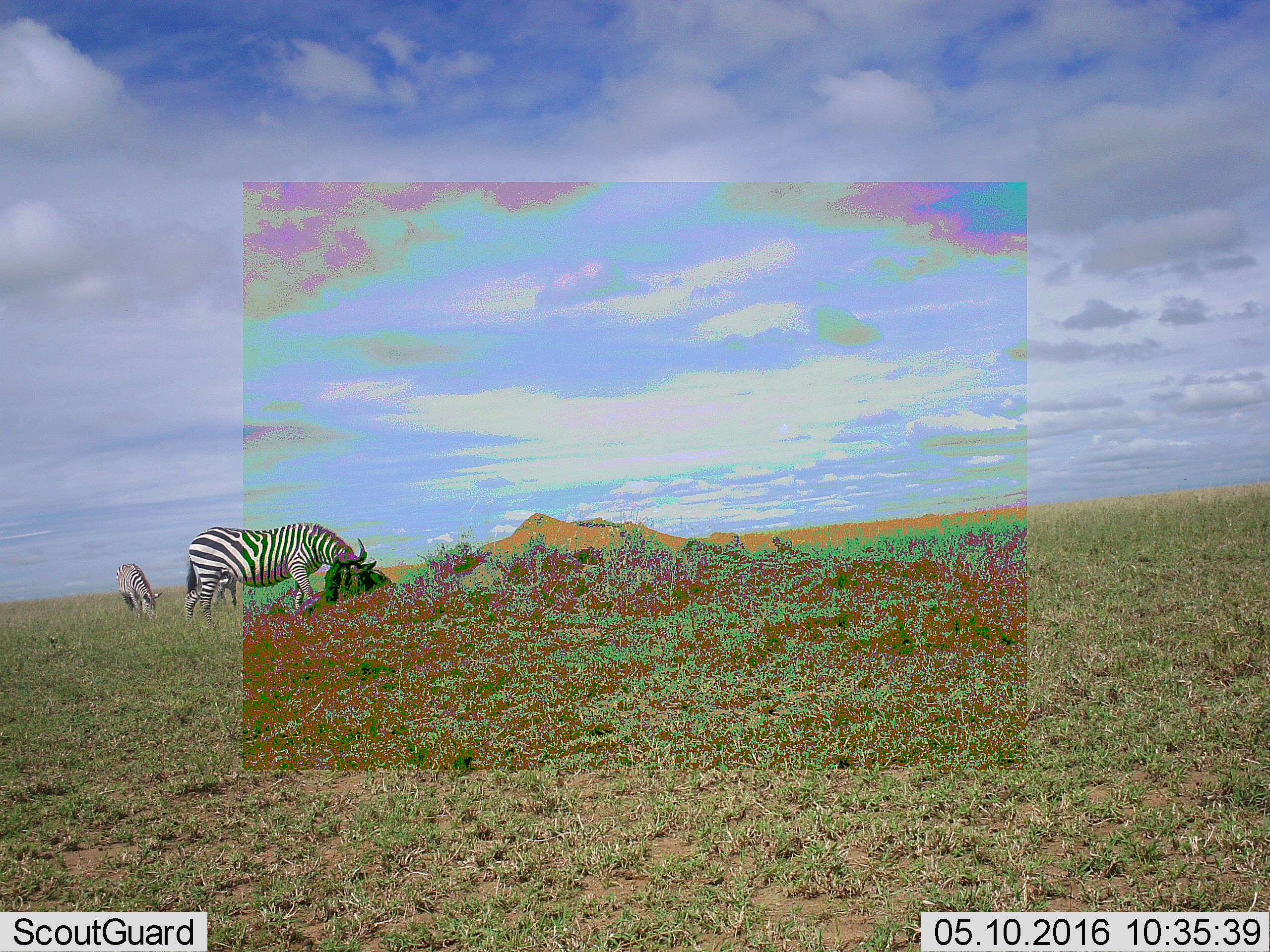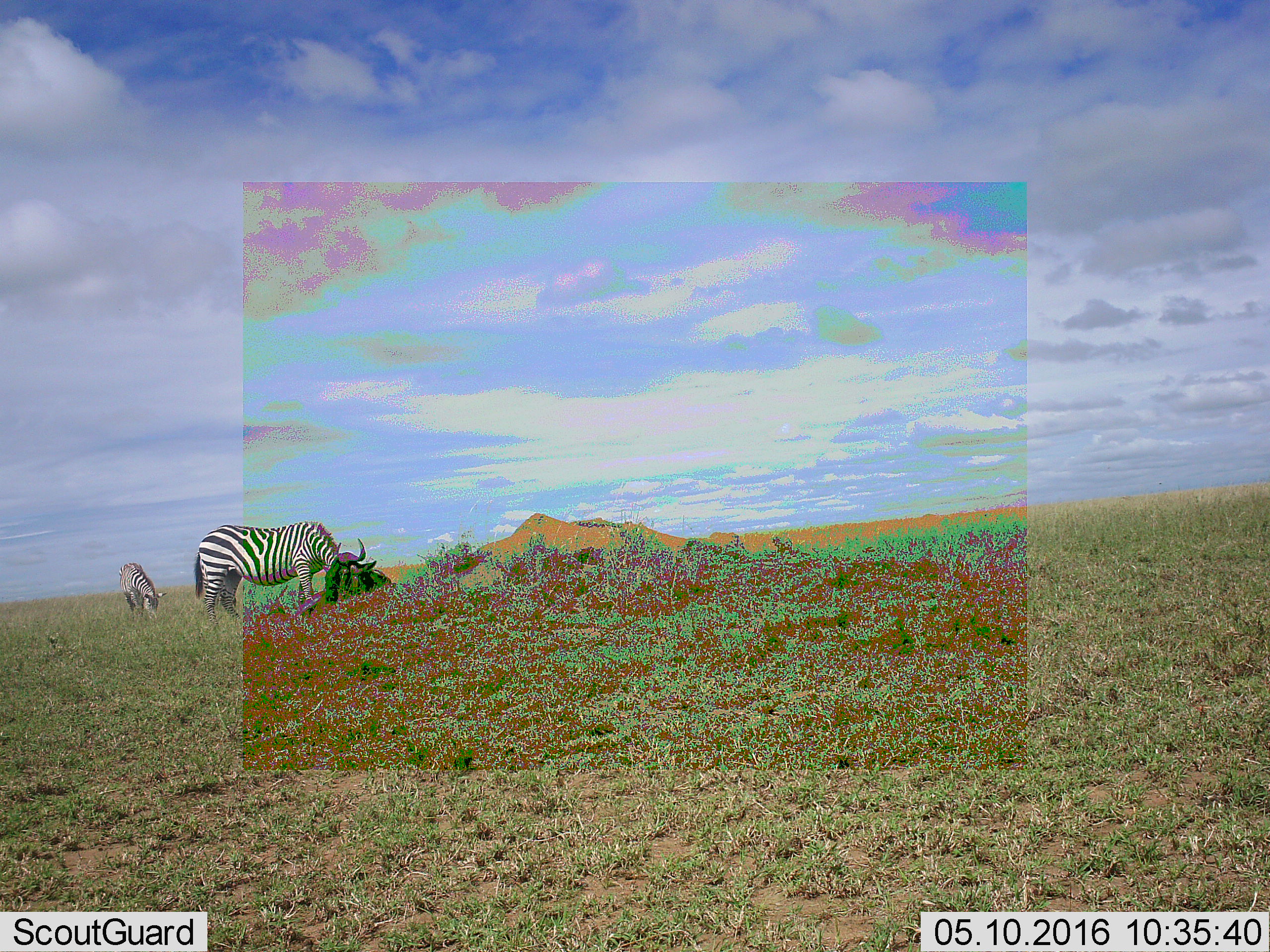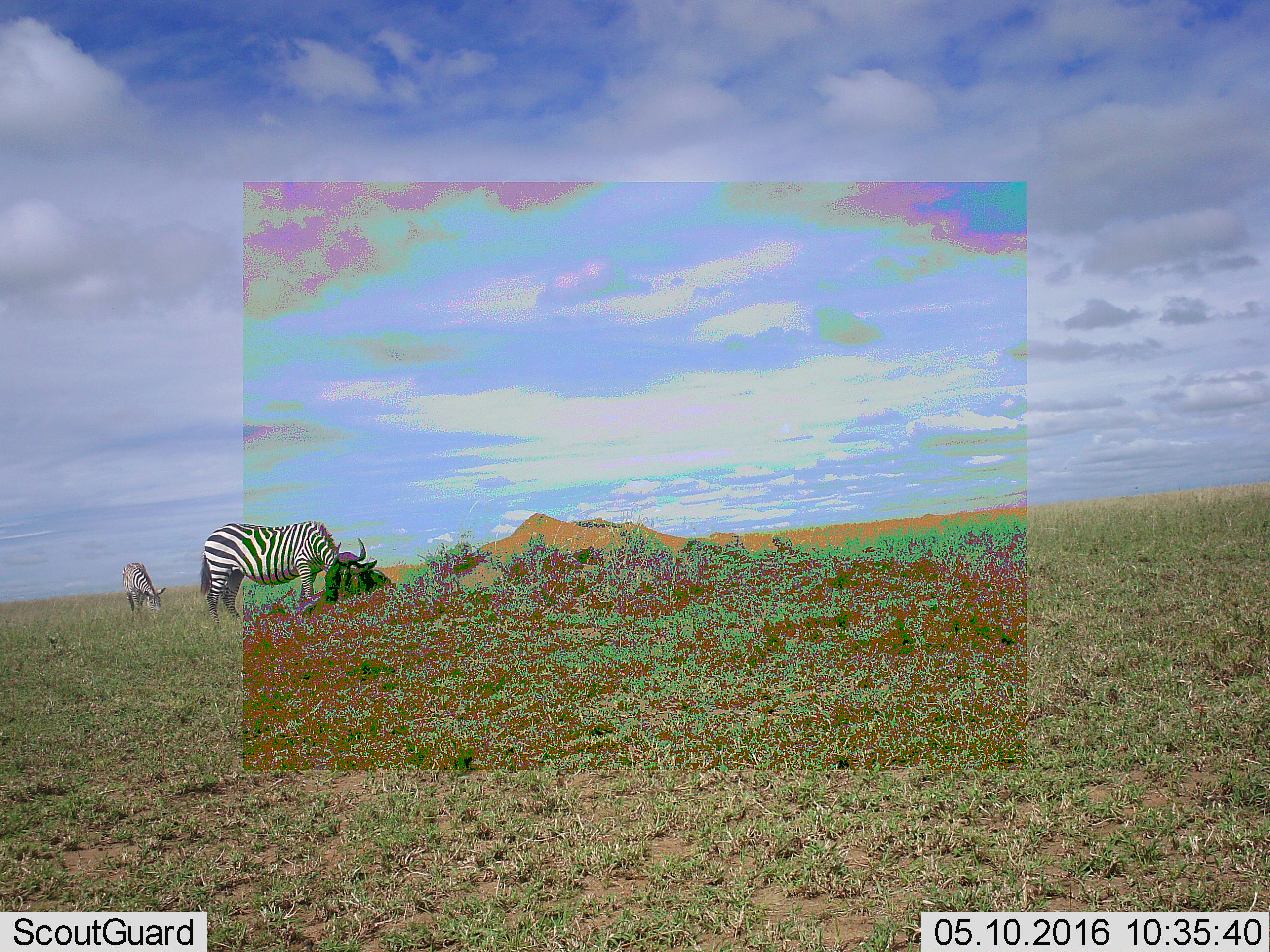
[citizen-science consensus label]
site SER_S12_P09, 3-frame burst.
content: unidentified animal